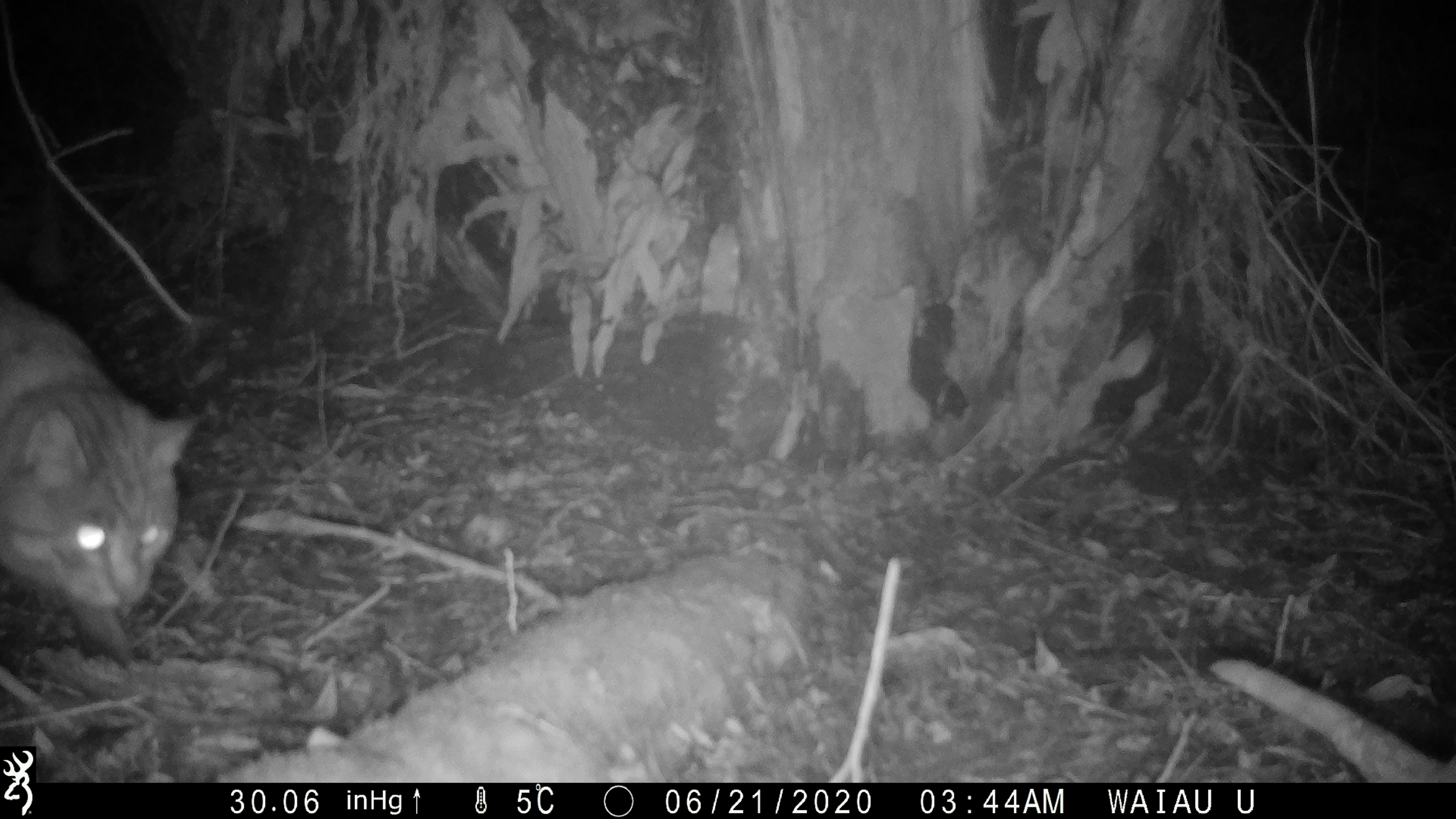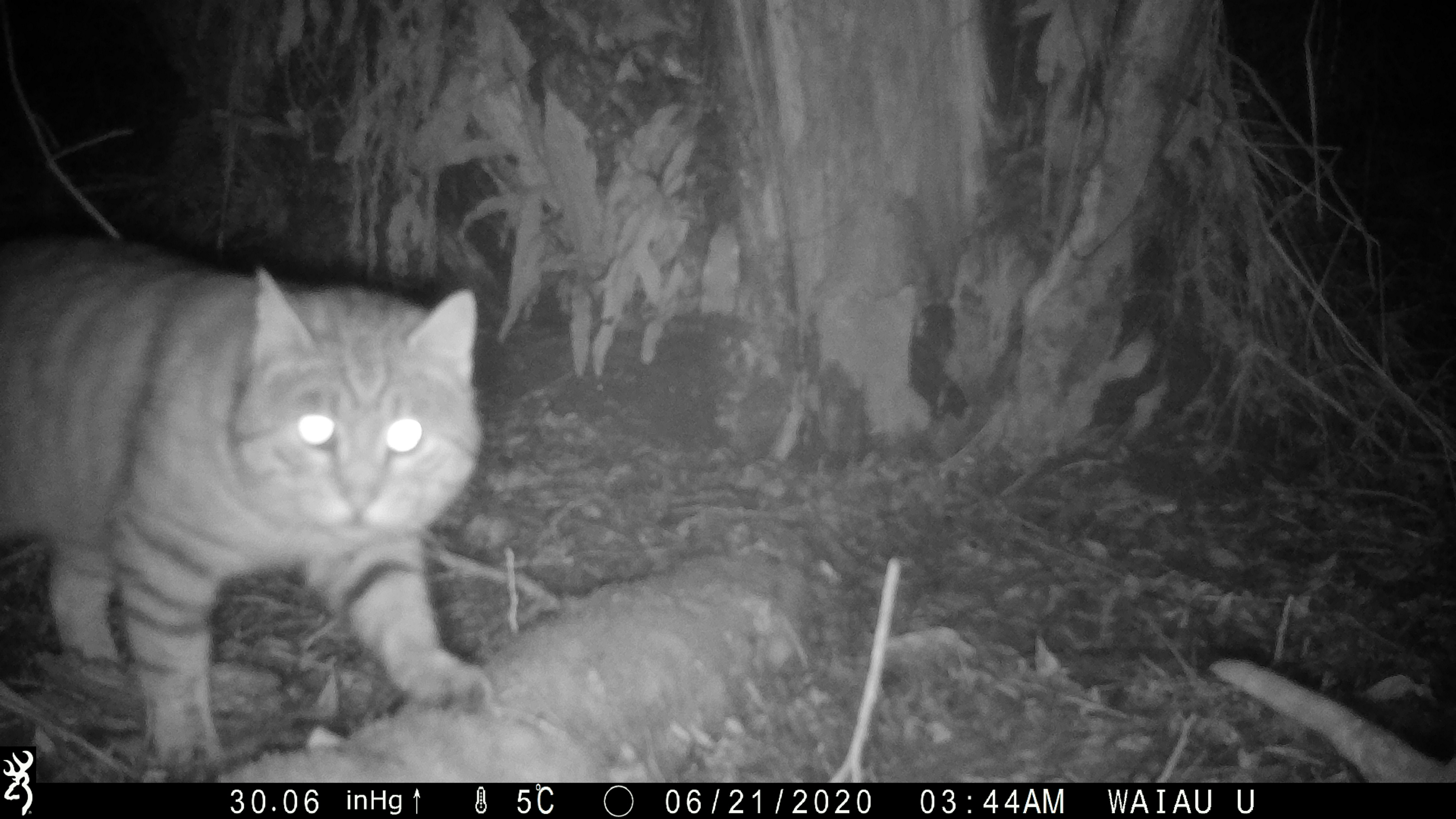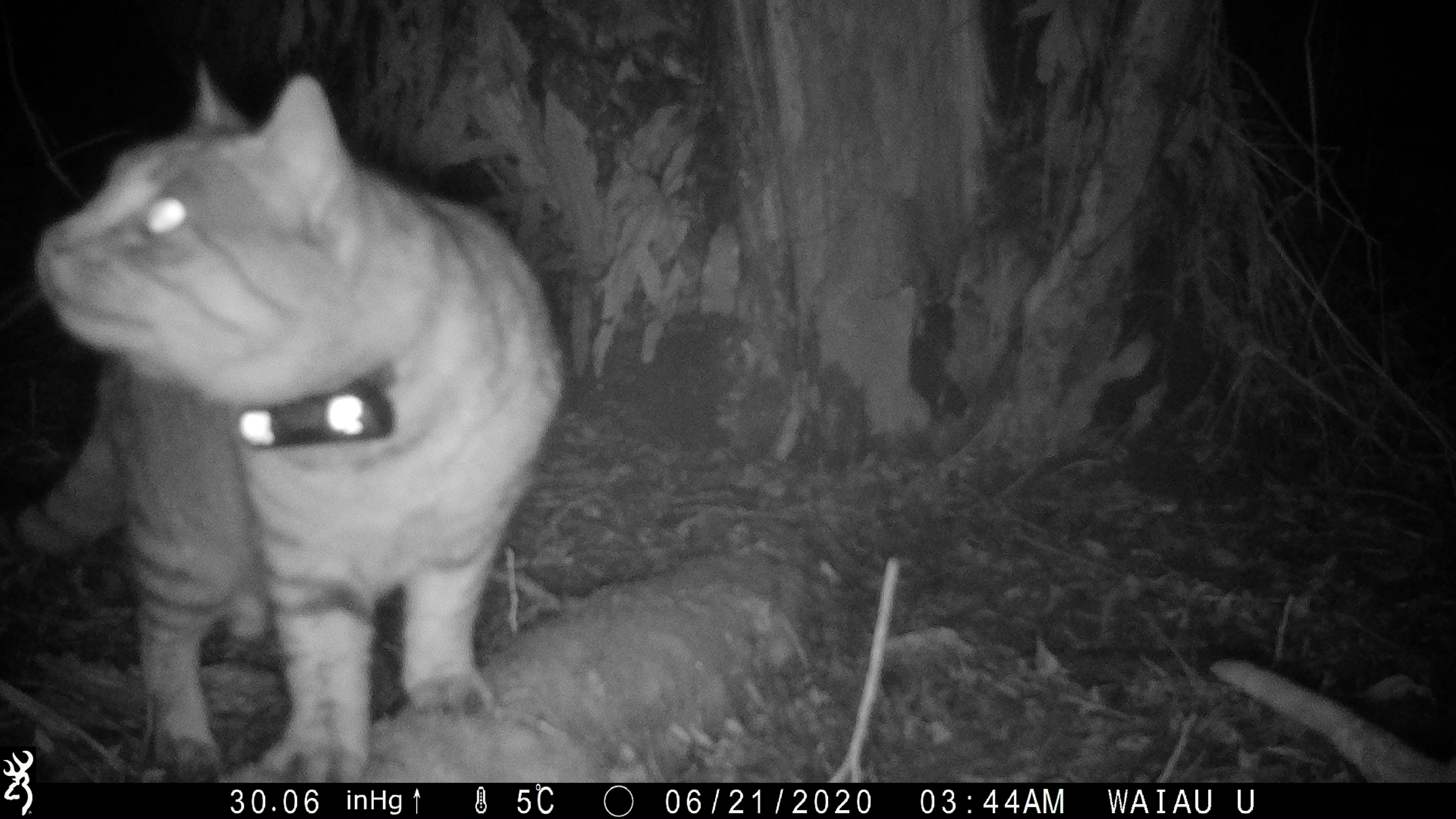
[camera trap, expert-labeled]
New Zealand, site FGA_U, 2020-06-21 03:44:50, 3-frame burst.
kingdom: Animalia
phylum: Chordata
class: Mammalia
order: Carnivora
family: Felidae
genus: Felis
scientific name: Felis catus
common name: domestic cat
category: cat